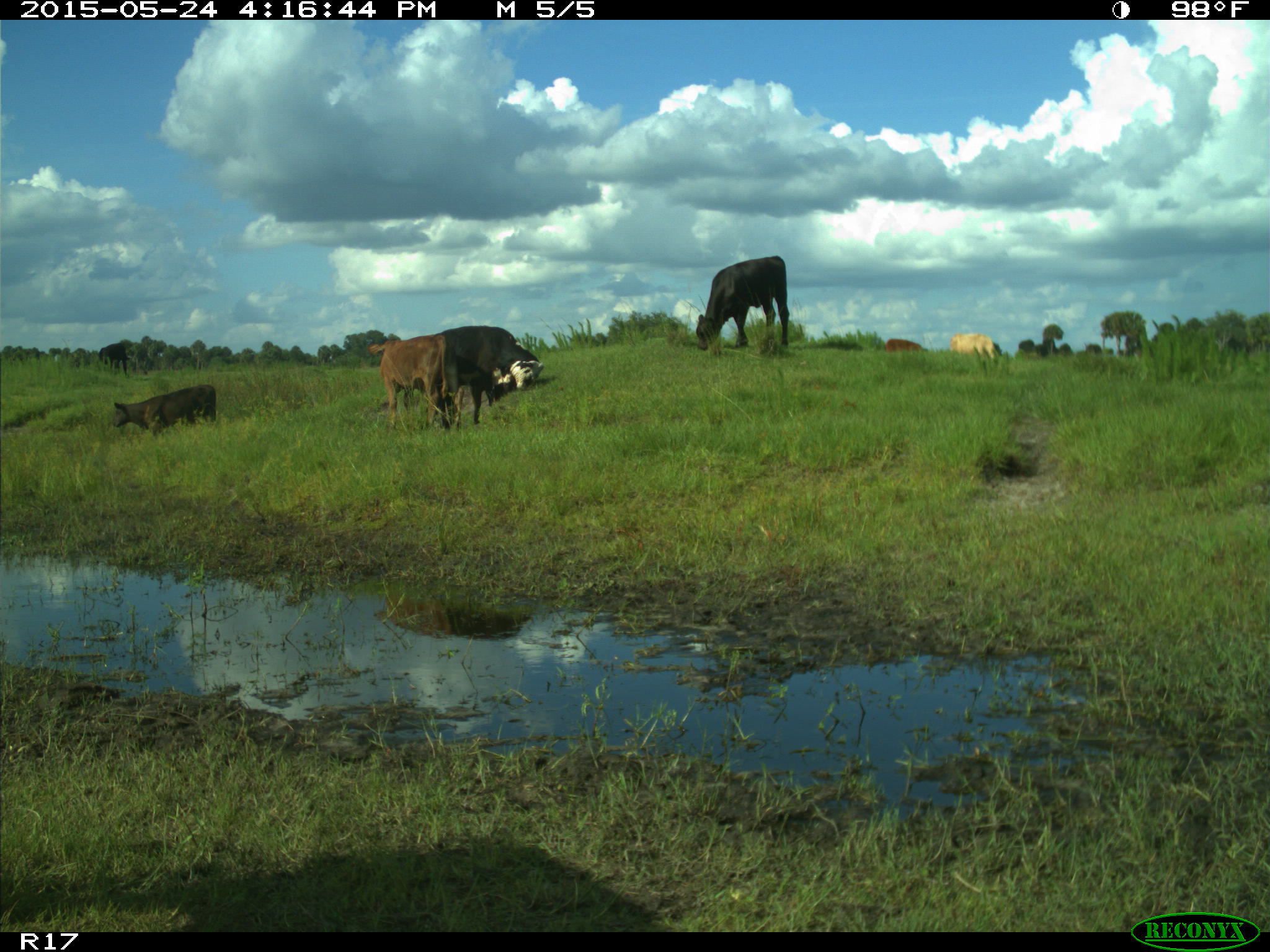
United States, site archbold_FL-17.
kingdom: Animalia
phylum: Chordata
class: Mammalia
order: Artiodactyla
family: Bovidae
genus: Bos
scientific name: Bos taurus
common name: domestic cow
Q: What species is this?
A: Bos taurus (domestic cow).